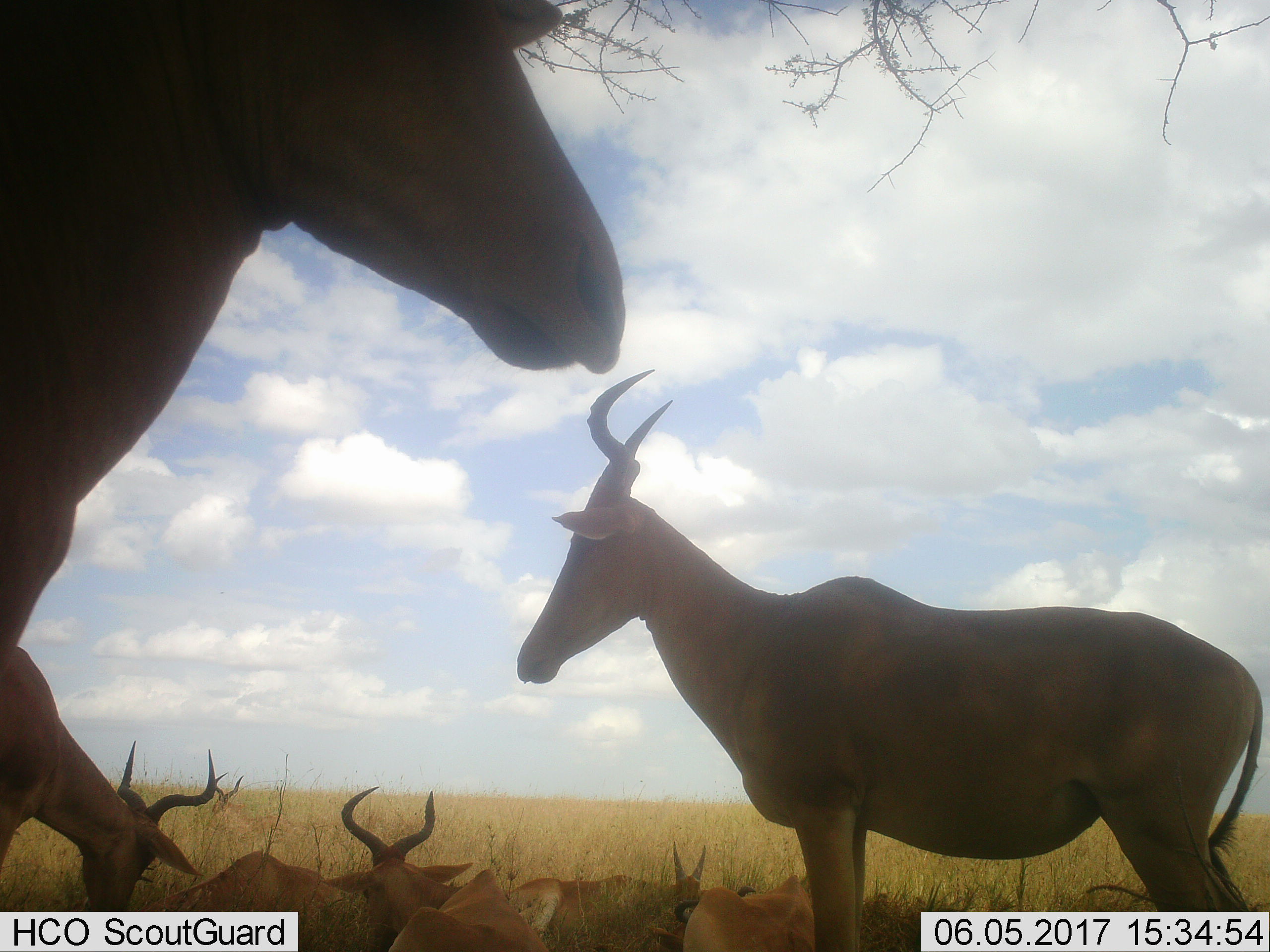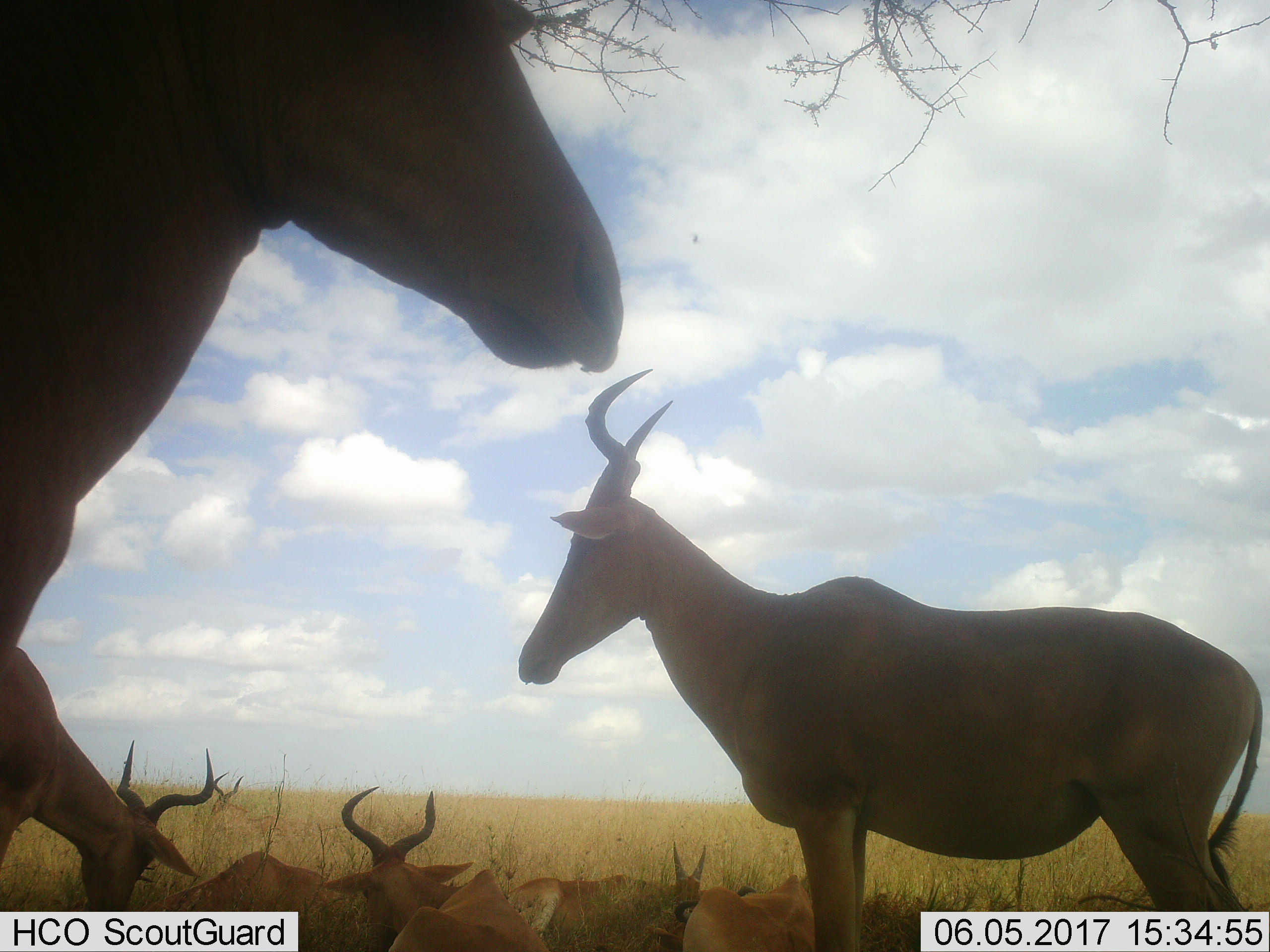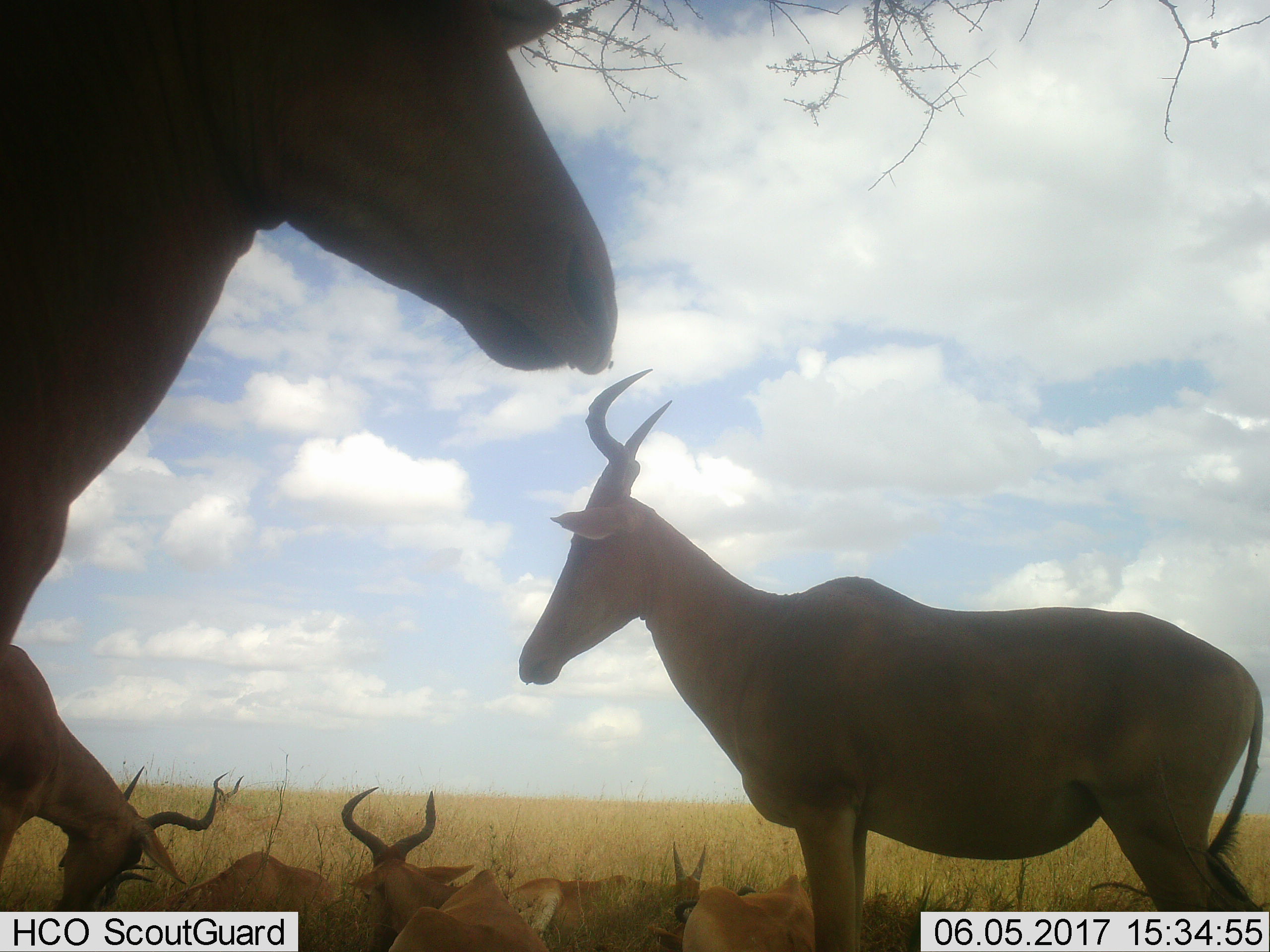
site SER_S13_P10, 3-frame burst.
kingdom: Animalia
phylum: Chordata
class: Mammalia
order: Artiodactyla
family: Bovidae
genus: Alcelaphus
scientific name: Alcelaphus buselaphus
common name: hartebeest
Hartebeest (Alcelaphus buselaphus), count 8. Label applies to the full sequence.